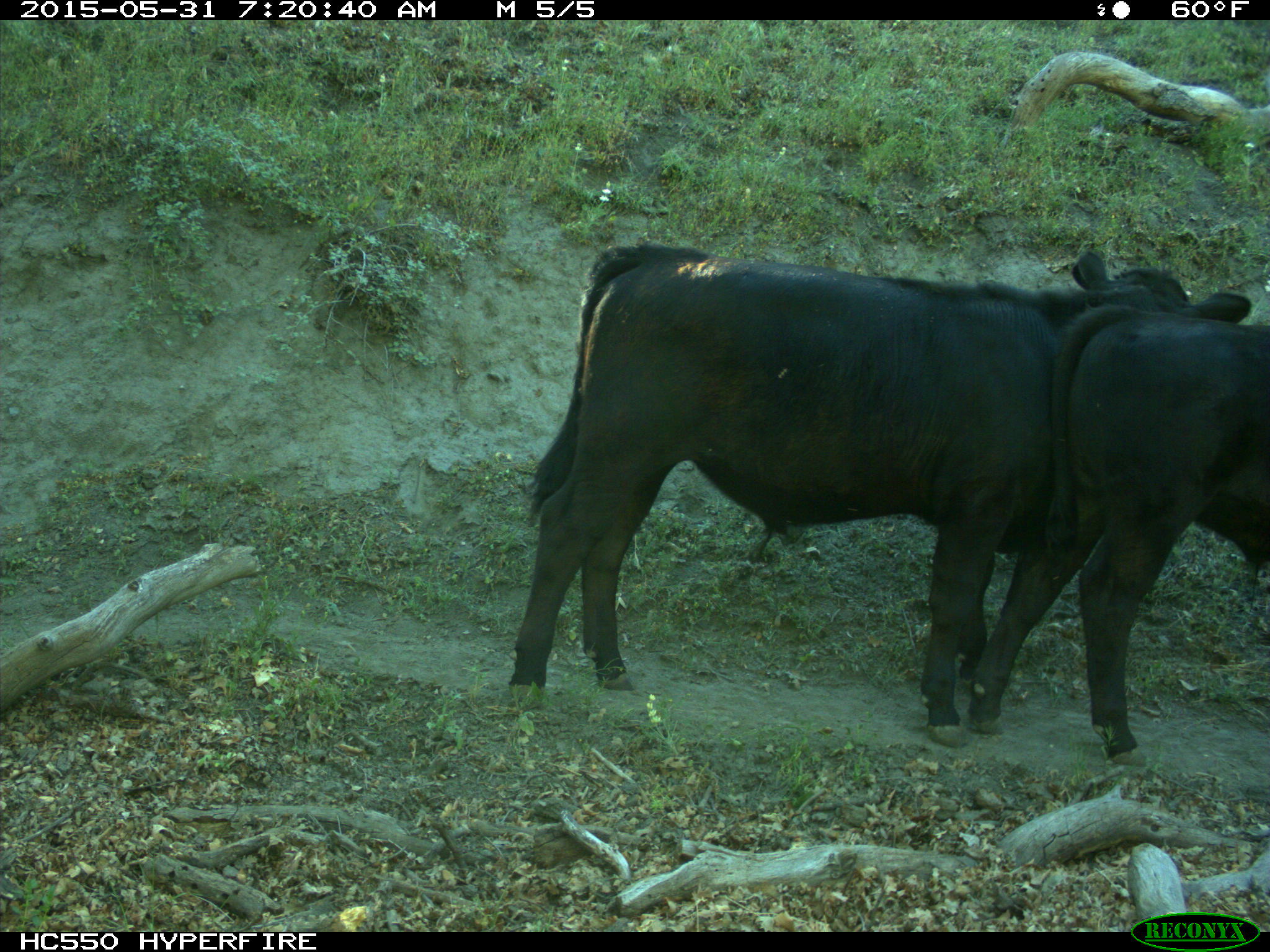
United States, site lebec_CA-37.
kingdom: Animalia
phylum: Chordata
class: Mammalia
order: Artiodactyla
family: Bovidae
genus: Bos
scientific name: Bos taurus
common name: domestic cow